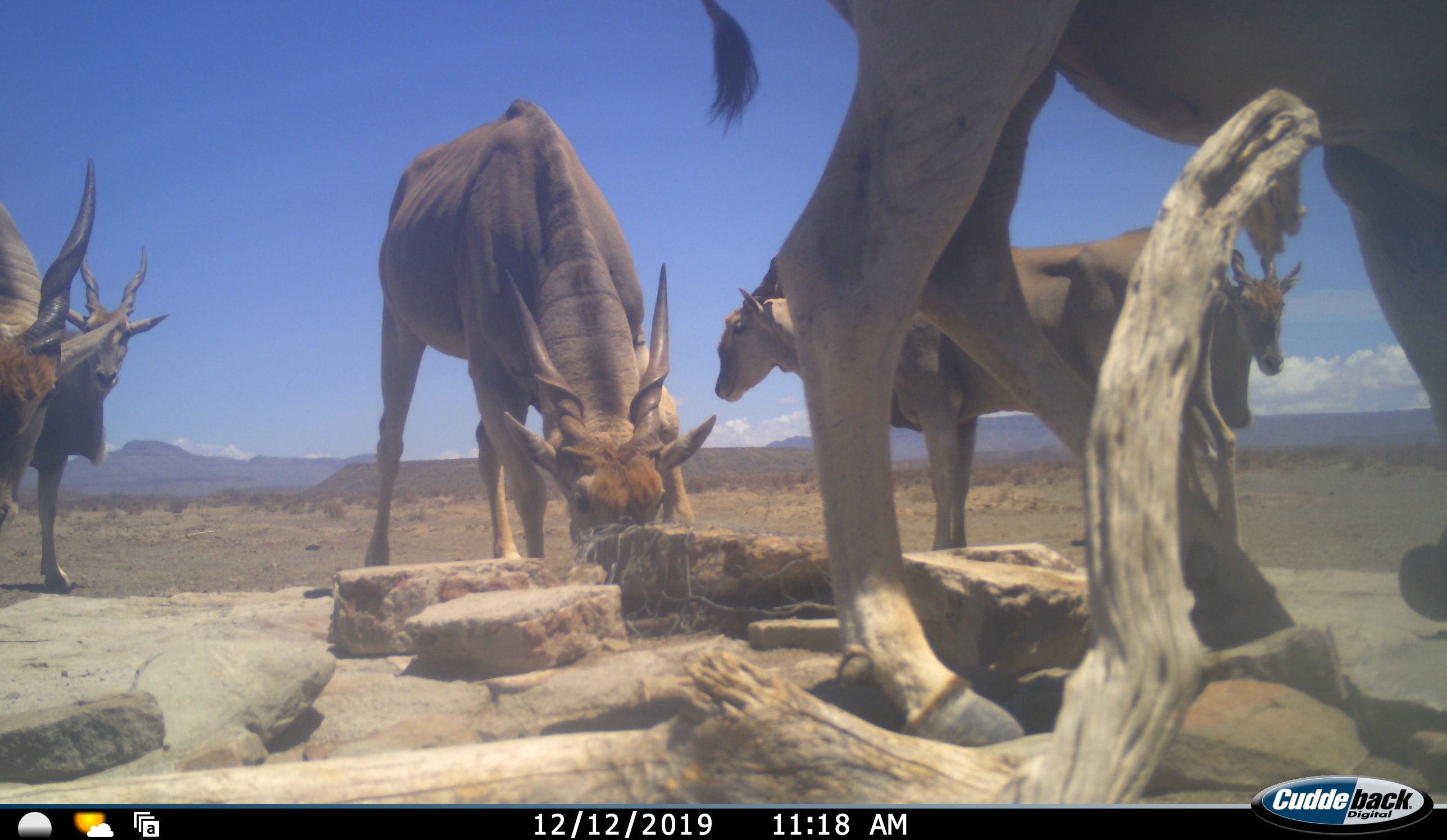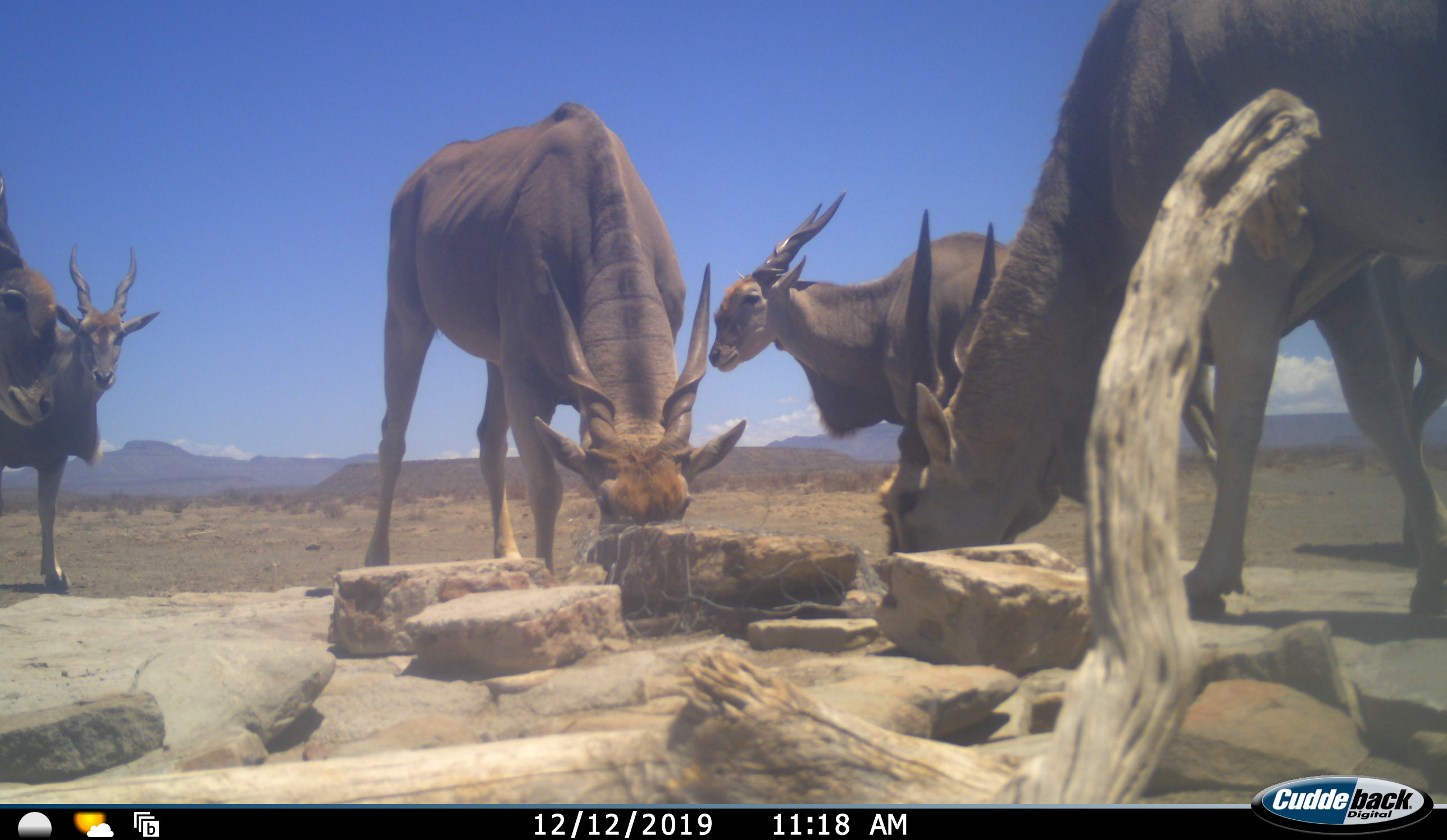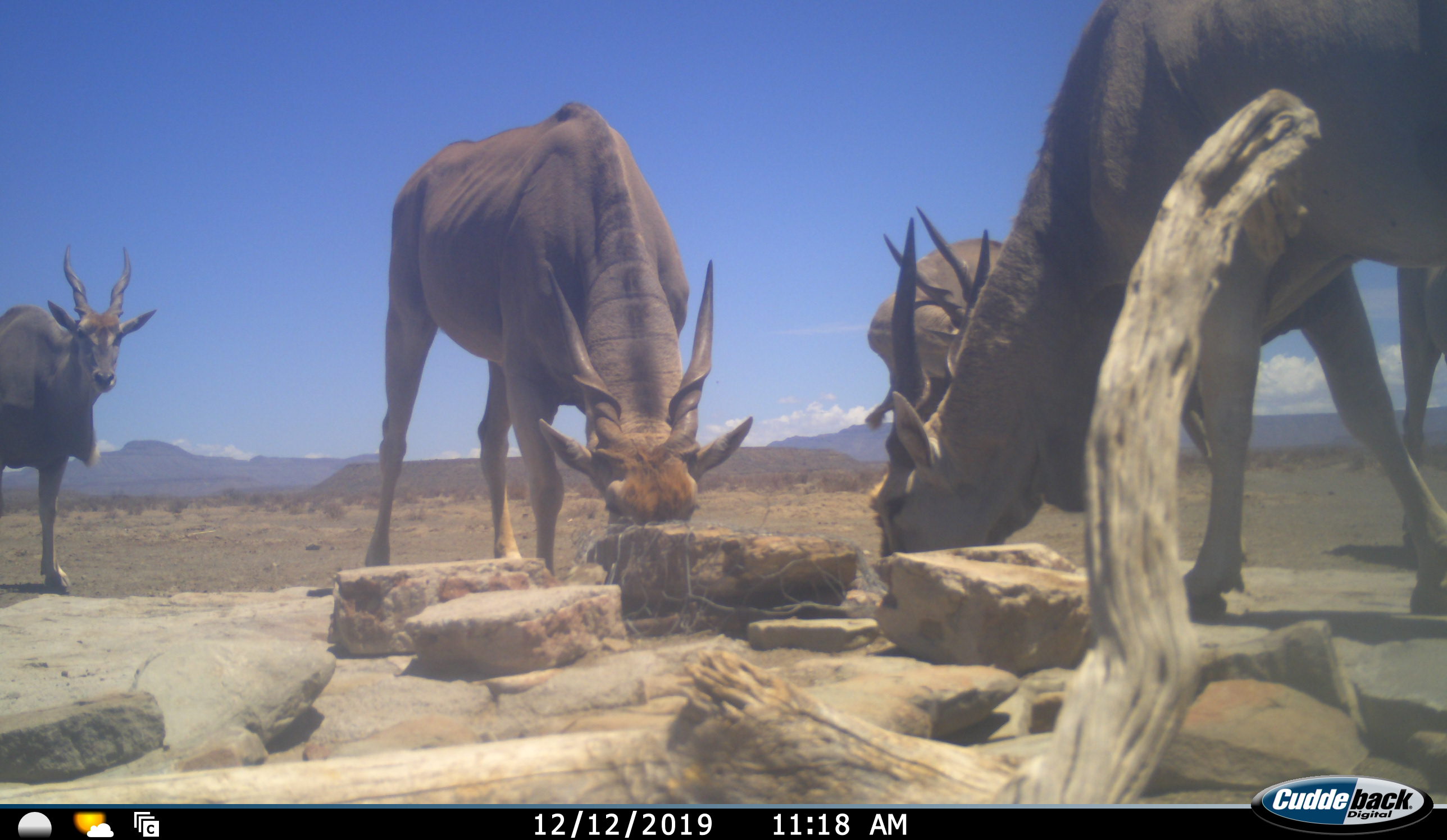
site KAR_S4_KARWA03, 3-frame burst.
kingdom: Animalia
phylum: Chordata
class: Mammalia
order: Artiodactyla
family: Bovidae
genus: Tragelaphus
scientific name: Tragelaphus oryx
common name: eland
Eland (Tragelaphus oryx), count 6. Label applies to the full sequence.